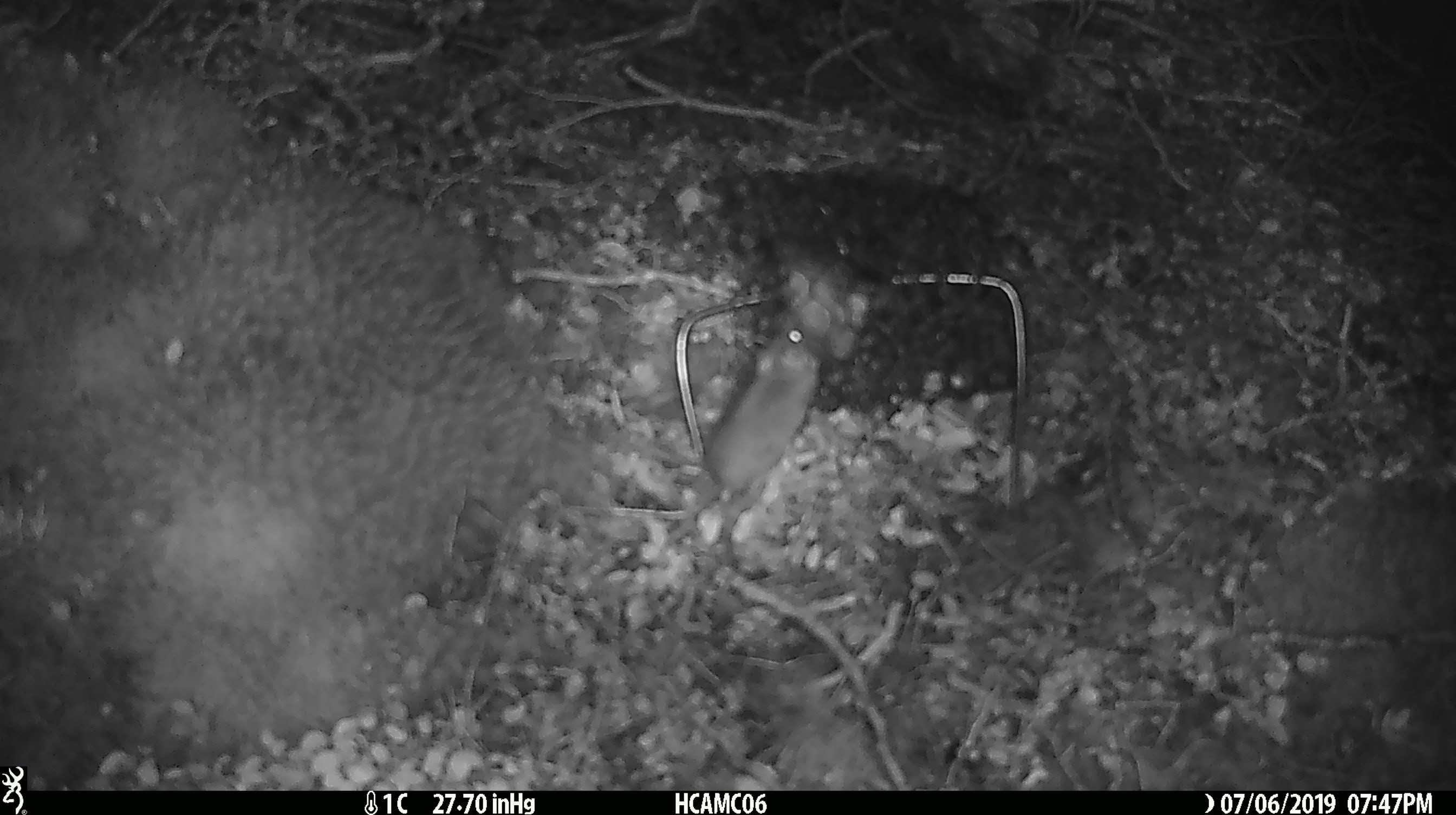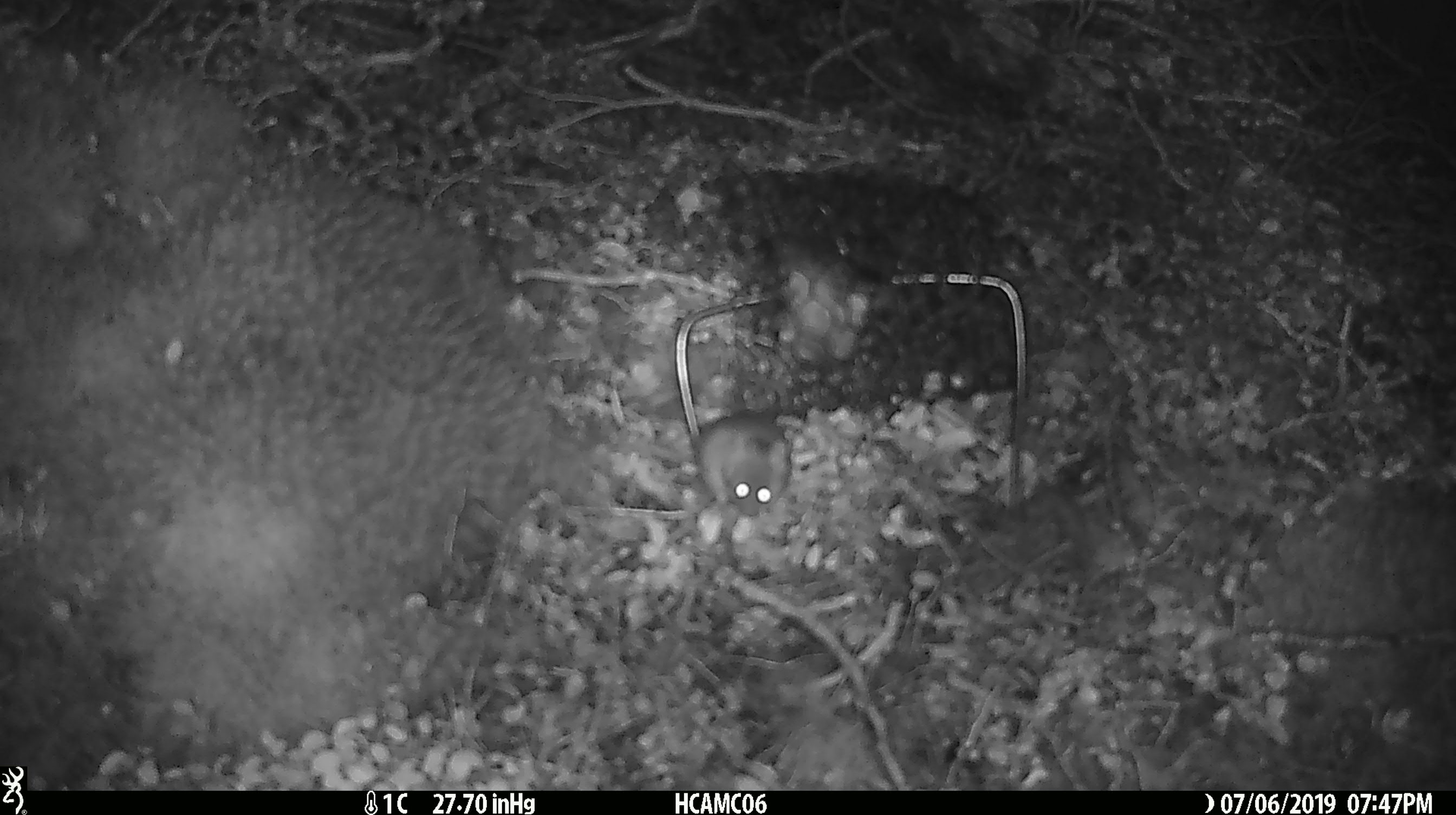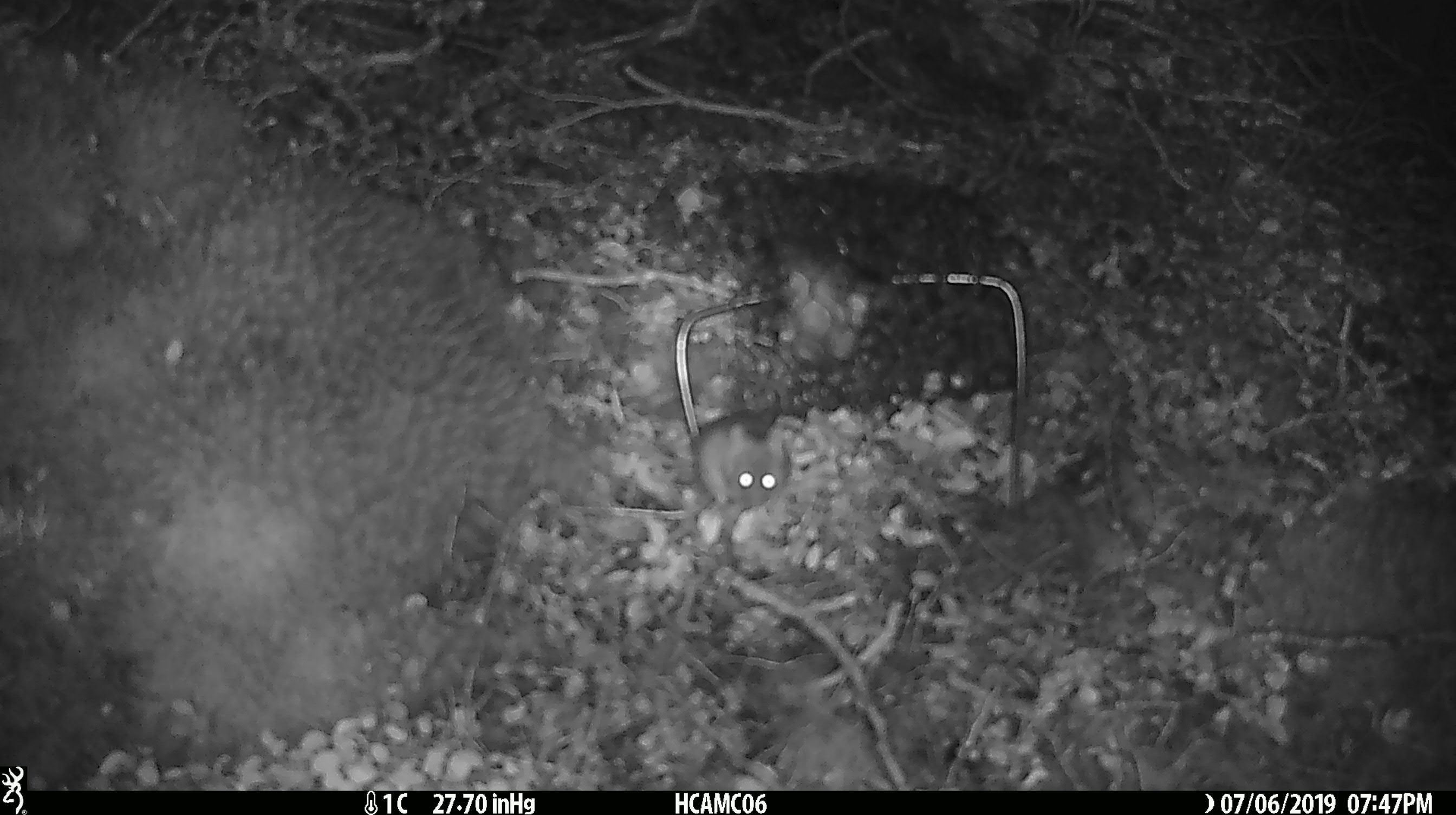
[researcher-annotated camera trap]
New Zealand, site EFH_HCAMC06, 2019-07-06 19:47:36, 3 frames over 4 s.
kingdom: Animalia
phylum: Chordata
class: Mammalia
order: Rodentia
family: Muridae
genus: Mus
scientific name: Mus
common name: mouse